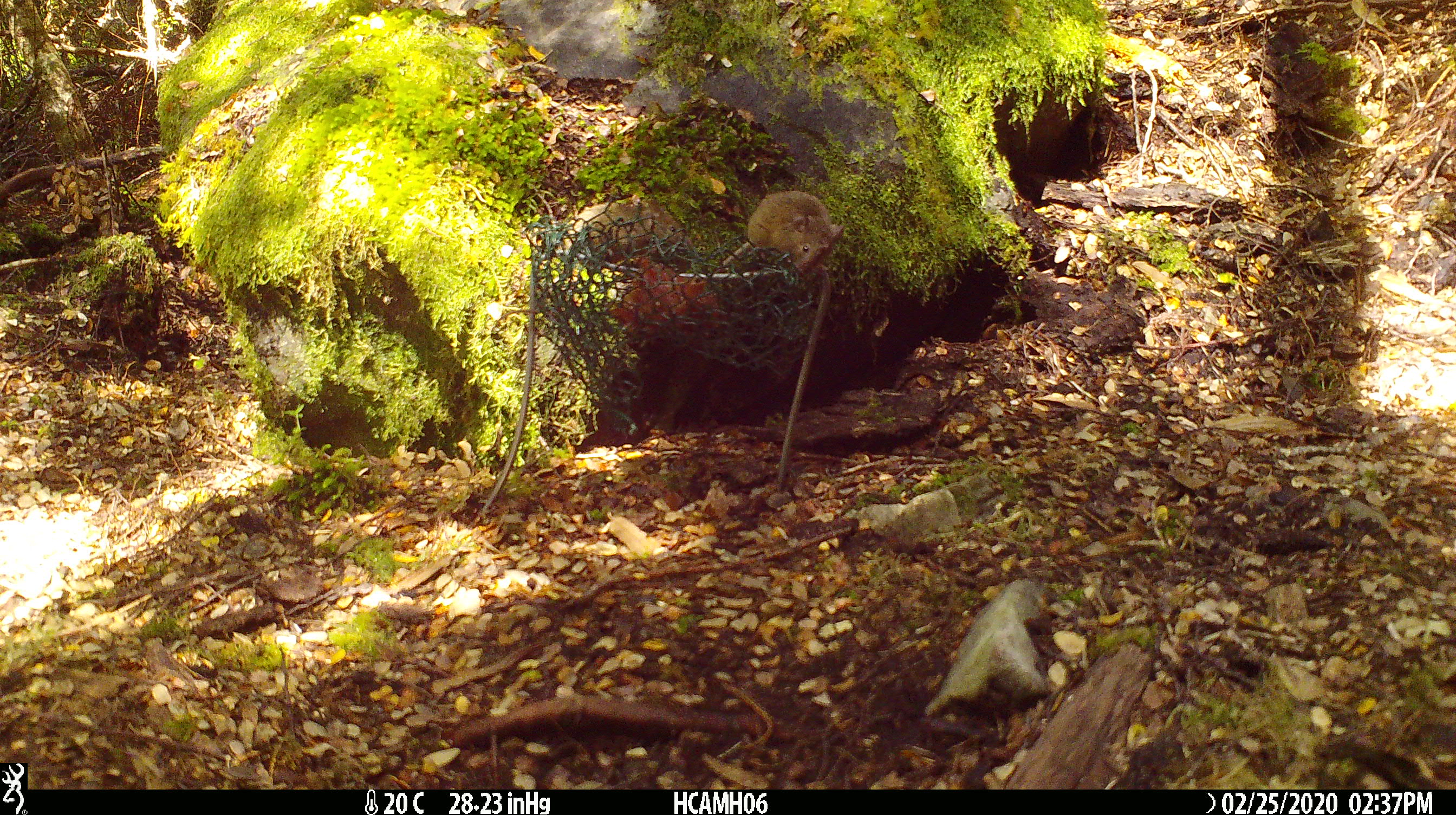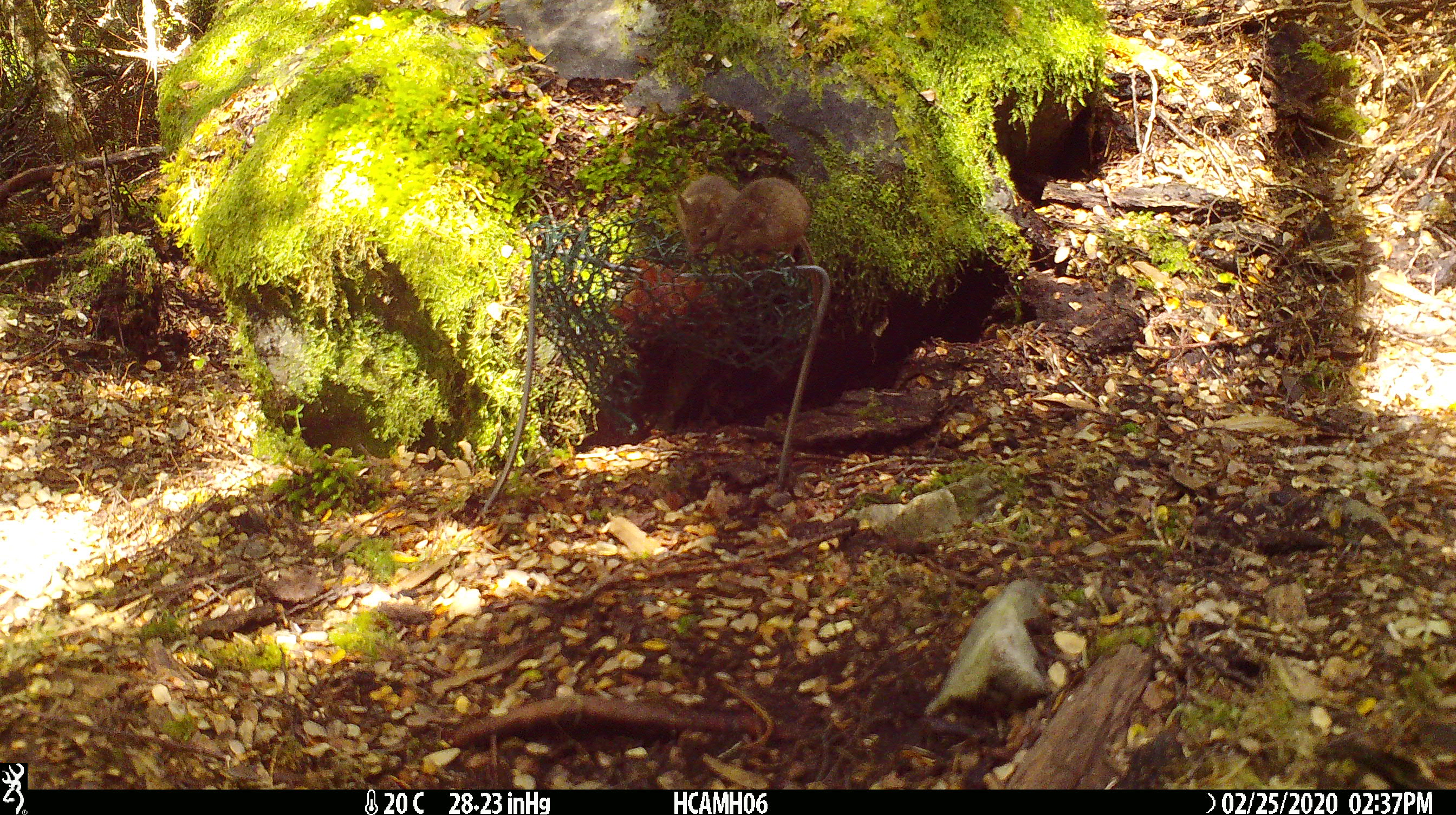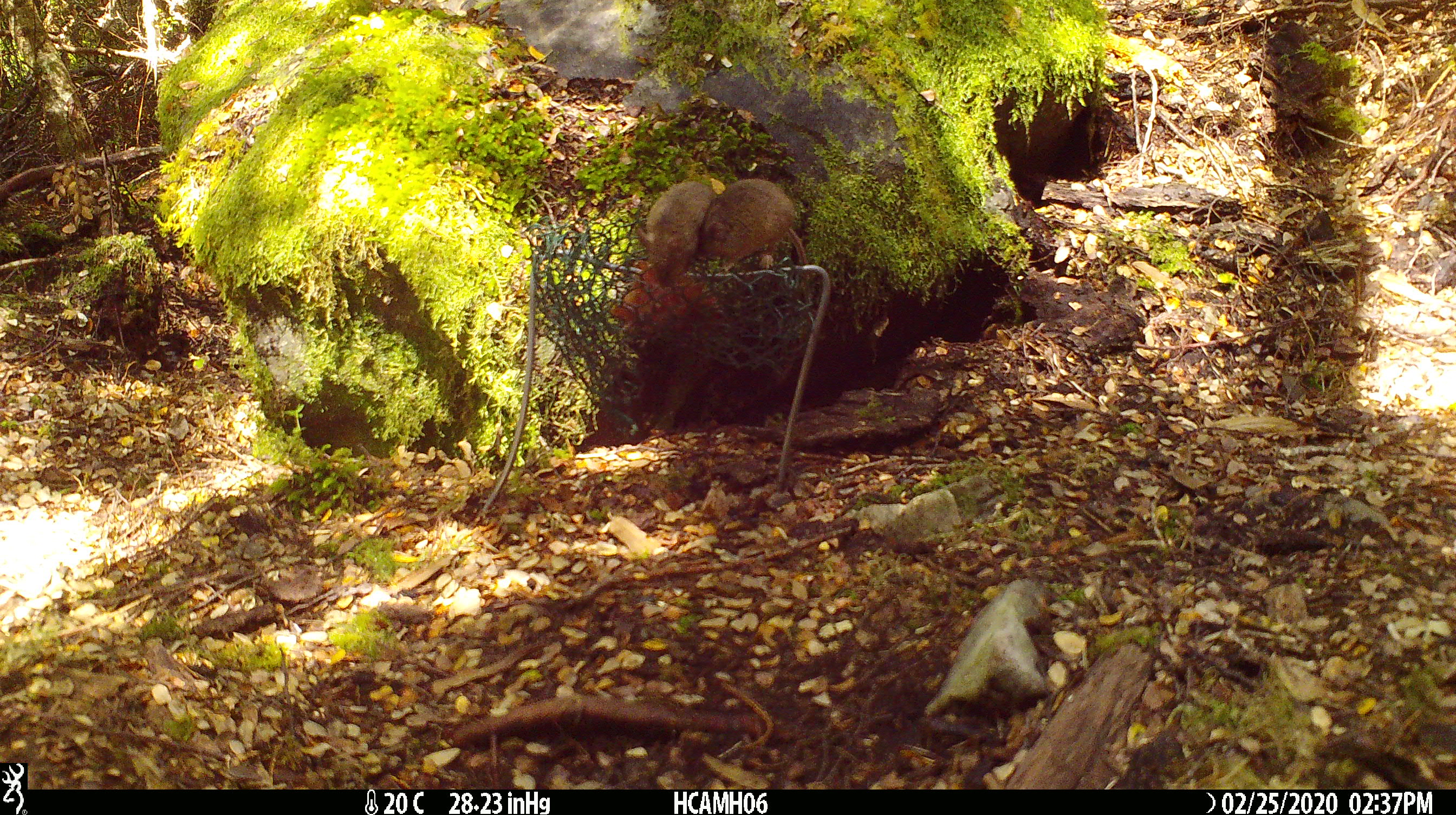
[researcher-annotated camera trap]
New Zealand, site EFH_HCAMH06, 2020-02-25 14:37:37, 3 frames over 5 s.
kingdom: Animalia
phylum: Chordata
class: Mammalia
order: Rodentia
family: Muridae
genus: Mus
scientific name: Mus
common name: mouse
Mouse (Mus).